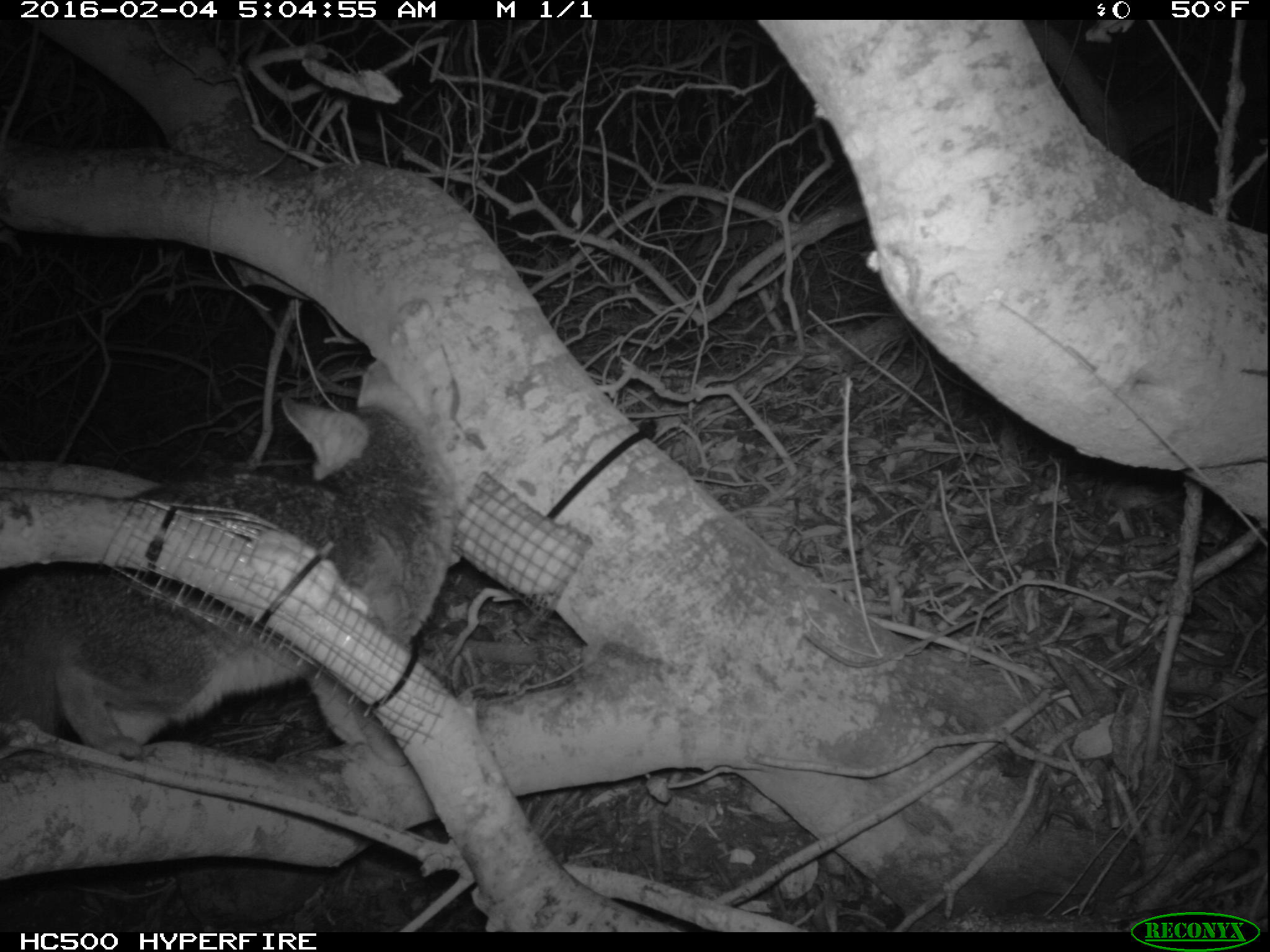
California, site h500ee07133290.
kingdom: Animalia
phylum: Chordata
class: Mammalia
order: Carnivora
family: Canidae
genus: Urocyon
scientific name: Urocyon littoralis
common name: island fox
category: fox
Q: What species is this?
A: Fox (island fox) (Urocyon littoralis).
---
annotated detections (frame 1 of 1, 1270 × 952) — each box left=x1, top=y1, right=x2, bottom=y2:
fox: left=0, top=356, right=457, bottom=760